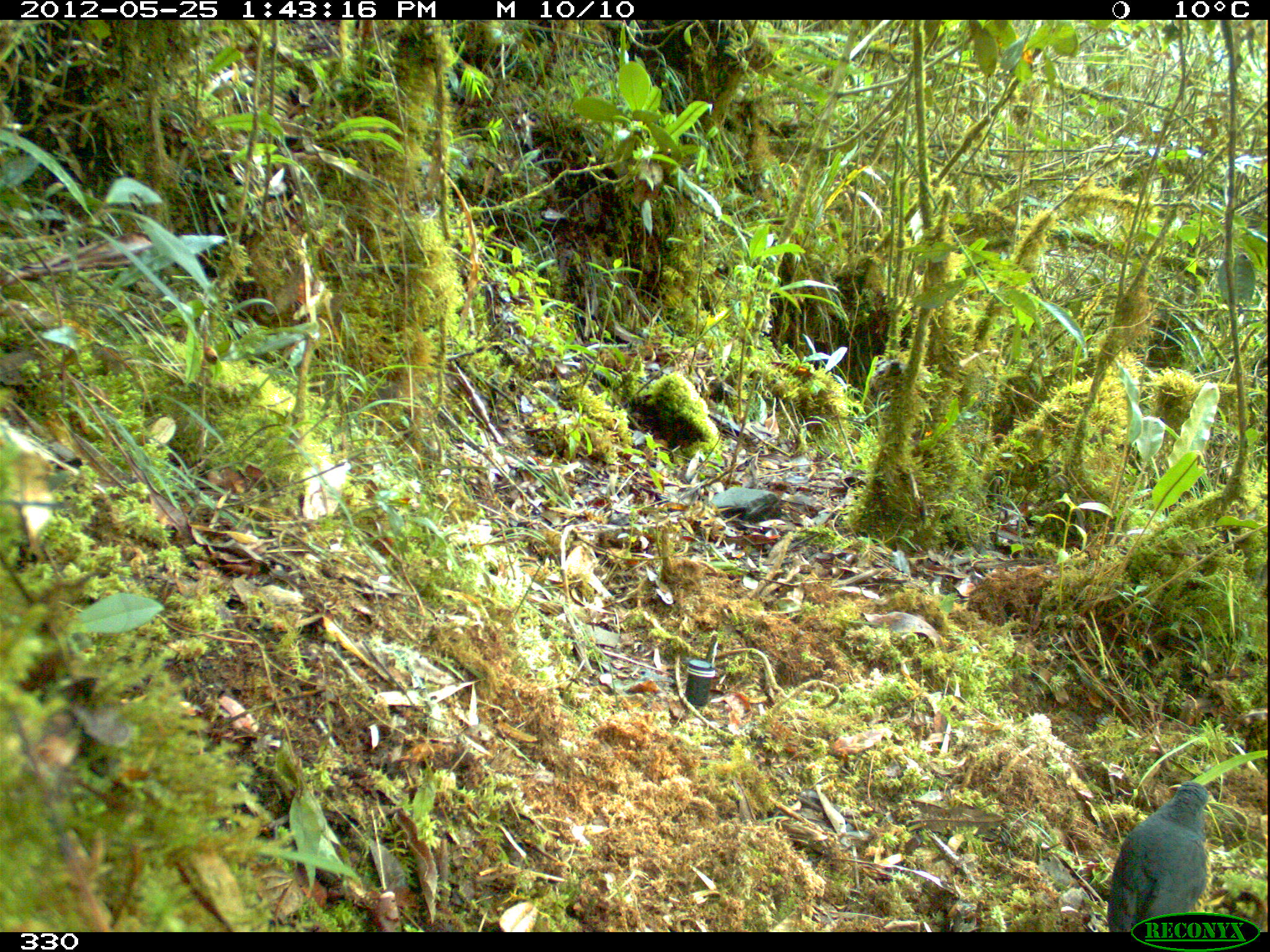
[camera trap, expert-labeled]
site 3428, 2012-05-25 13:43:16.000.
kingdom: Animalia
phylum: Chordata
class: Aves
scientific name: Aves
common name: bird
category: unknown bird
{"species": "unknown bird (bird) (Aves)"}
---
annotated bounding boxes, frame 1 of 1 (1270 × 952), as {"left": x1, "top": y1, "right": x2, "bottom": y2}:
unknown bird: {"left": 1106, "top": 780, "right": 1213, "bottom": 932}